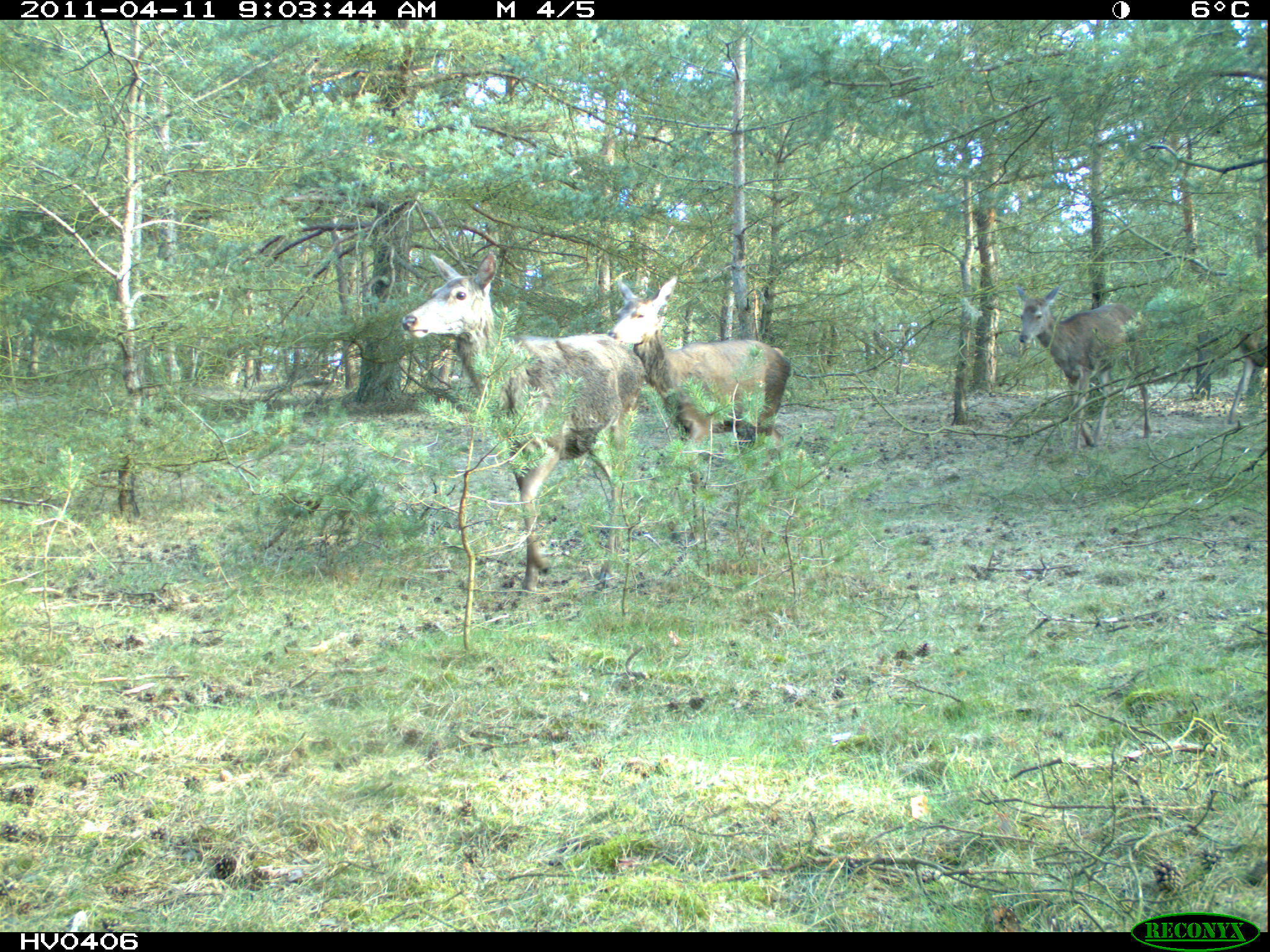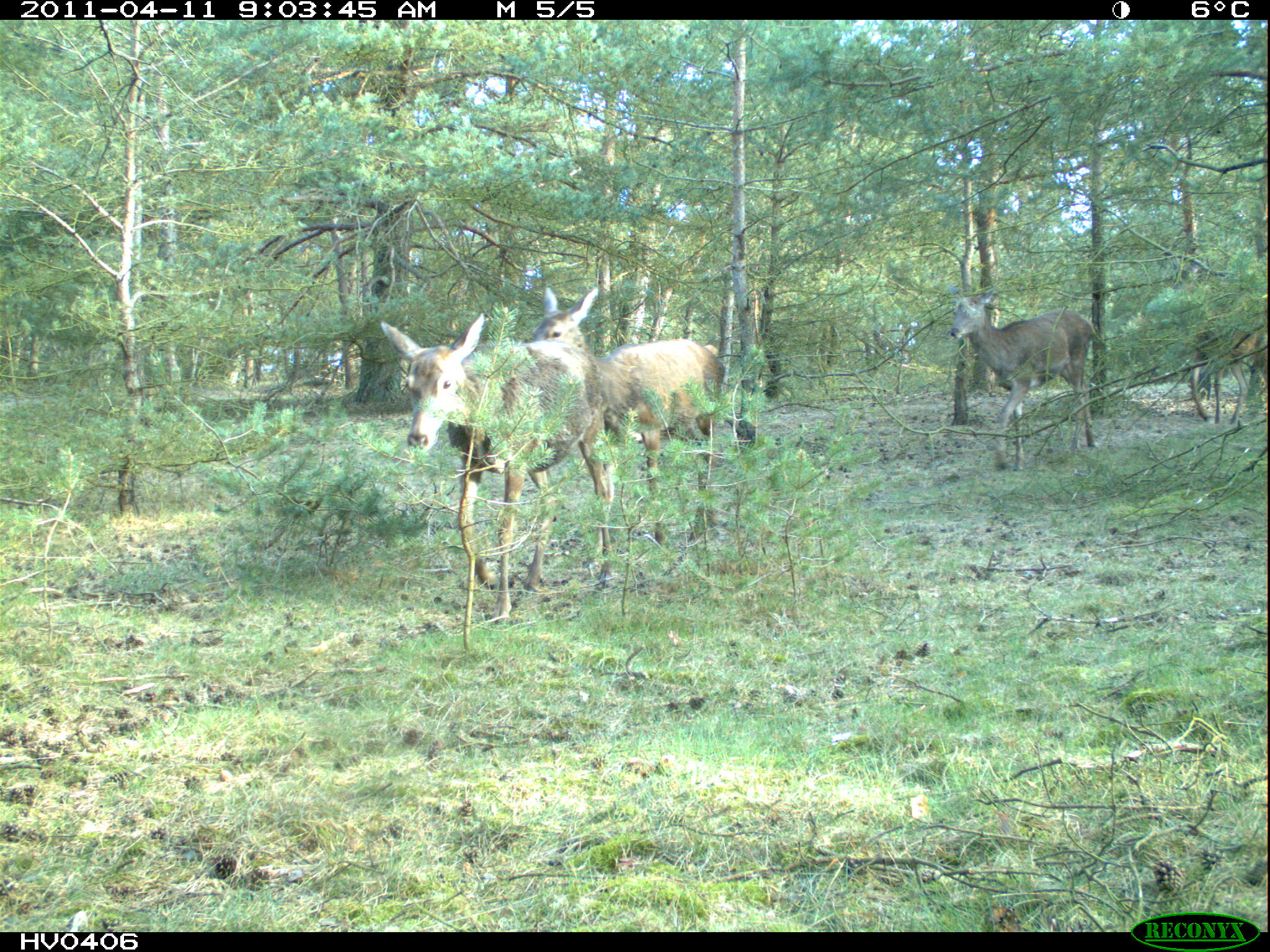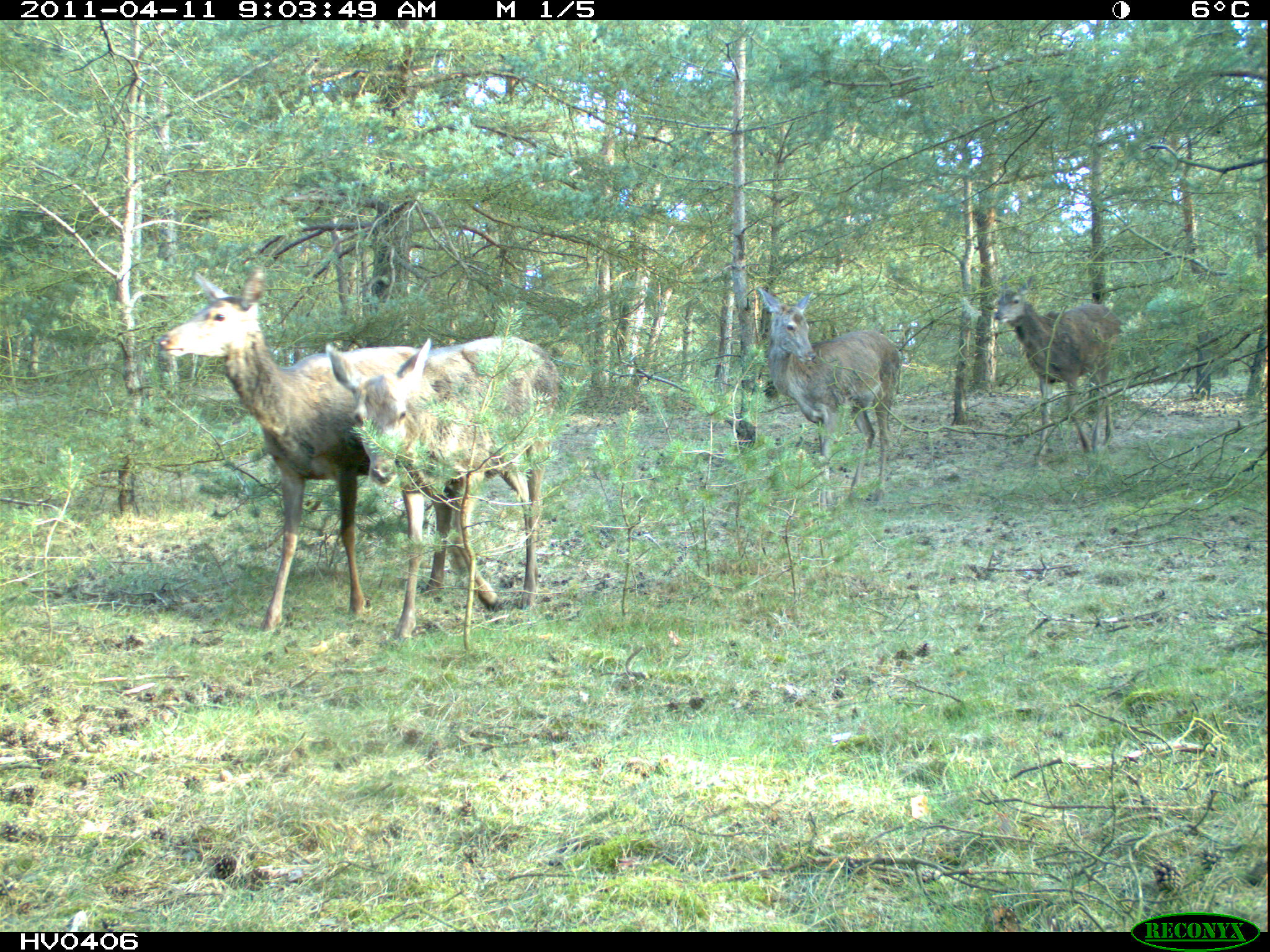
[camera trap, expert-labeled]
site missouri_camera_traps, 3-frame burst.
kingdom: Animalia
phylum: Chordata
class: Mammalia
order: Artiodactyla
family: Cervidae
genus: Cervus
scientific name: Cervus elaphus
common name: red deer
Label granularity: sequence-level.